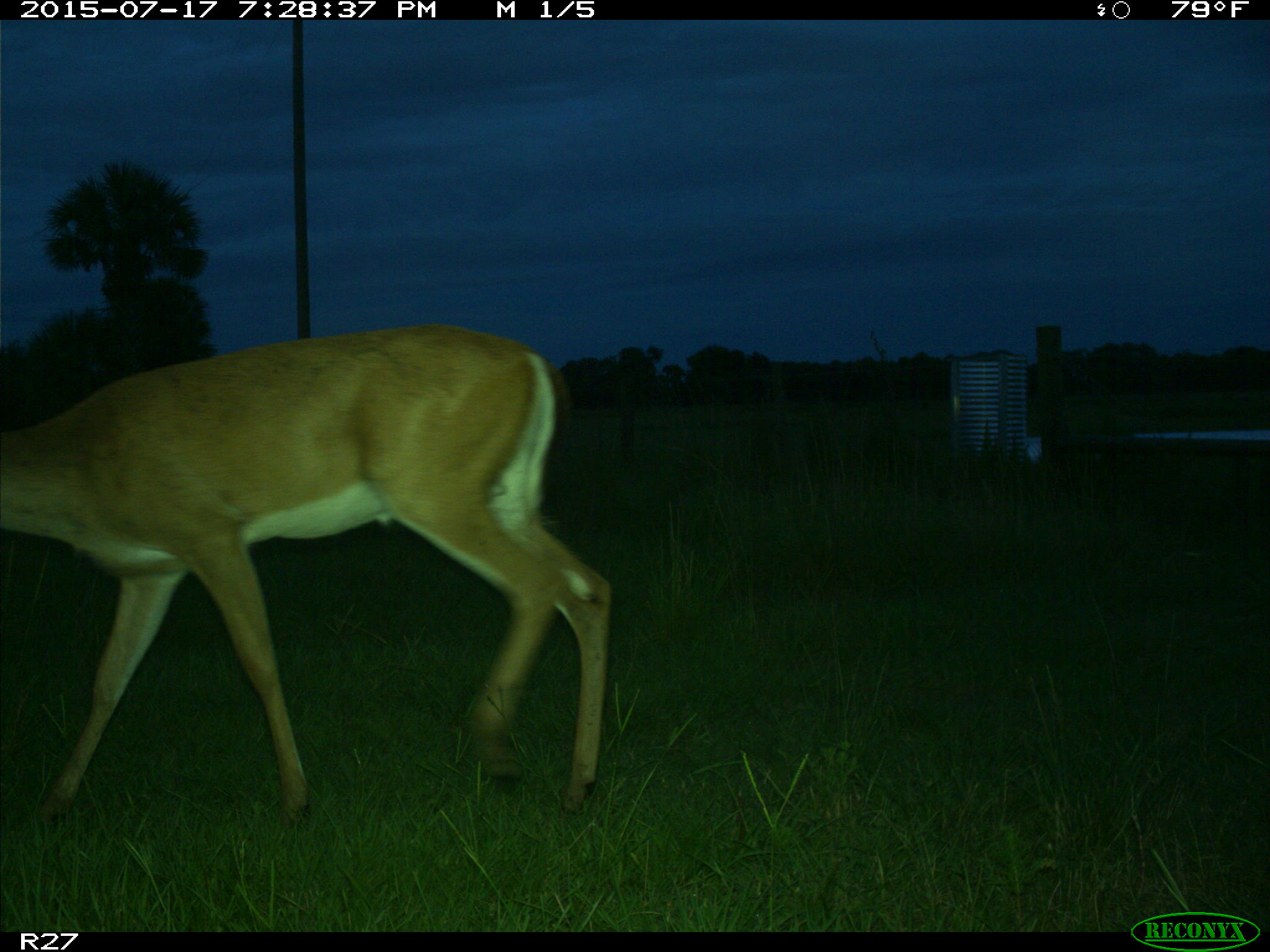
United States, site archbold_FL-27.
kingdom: Animalia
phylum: Chordata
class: Mammalia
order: Artiodactyla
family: Cervidae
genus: Odocoileus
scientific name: Odocoileus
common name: deer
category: unidentified deer